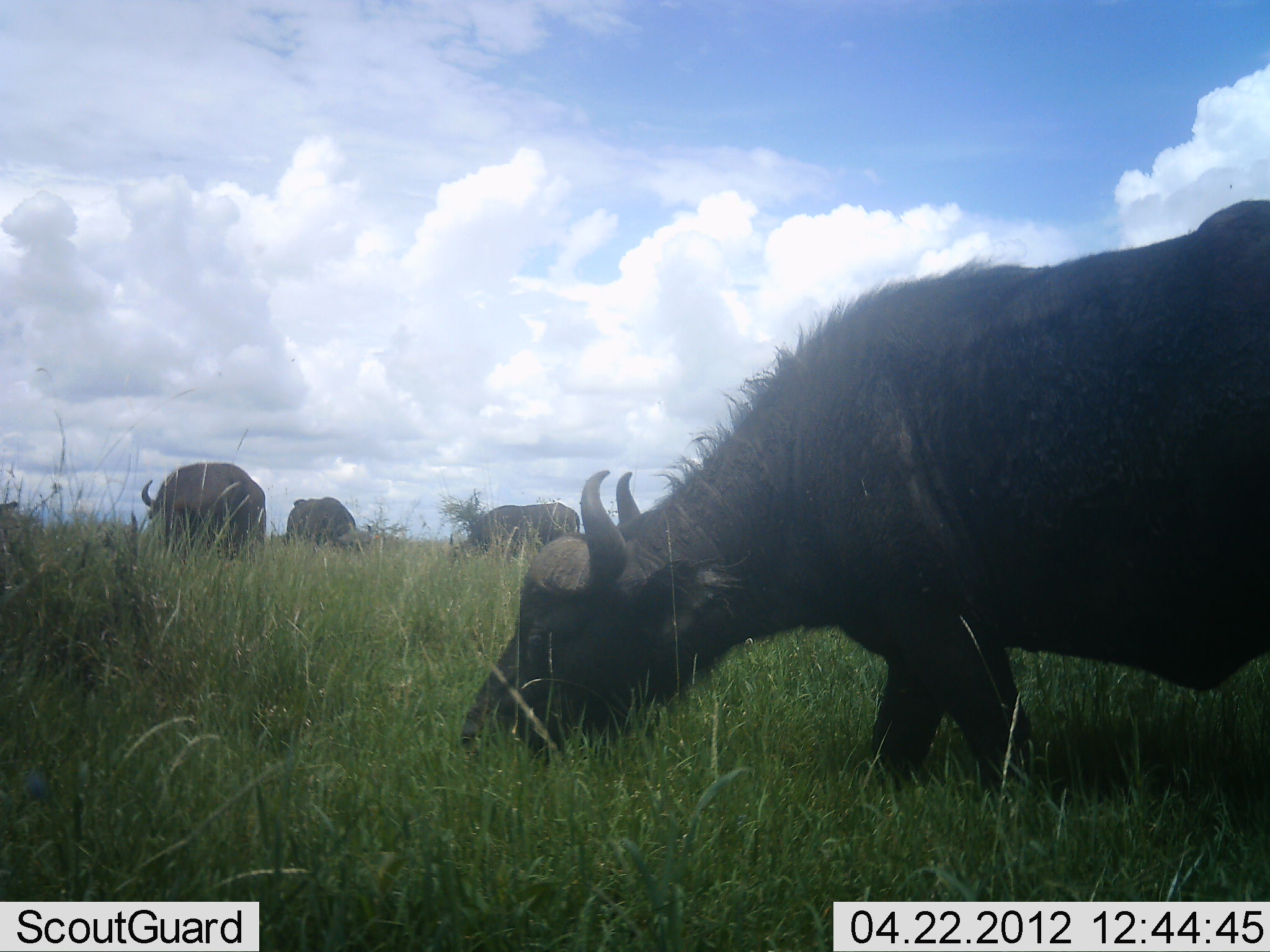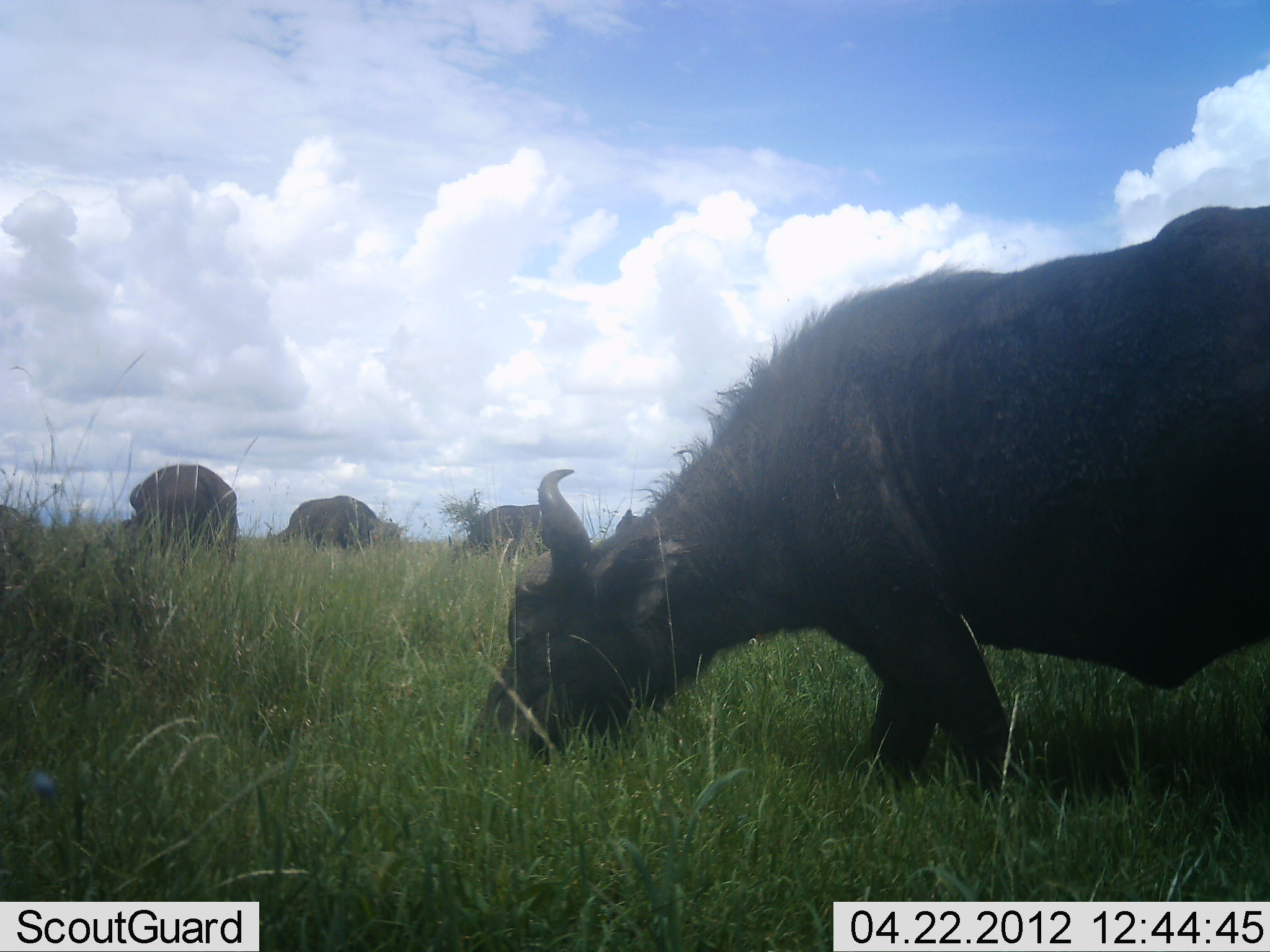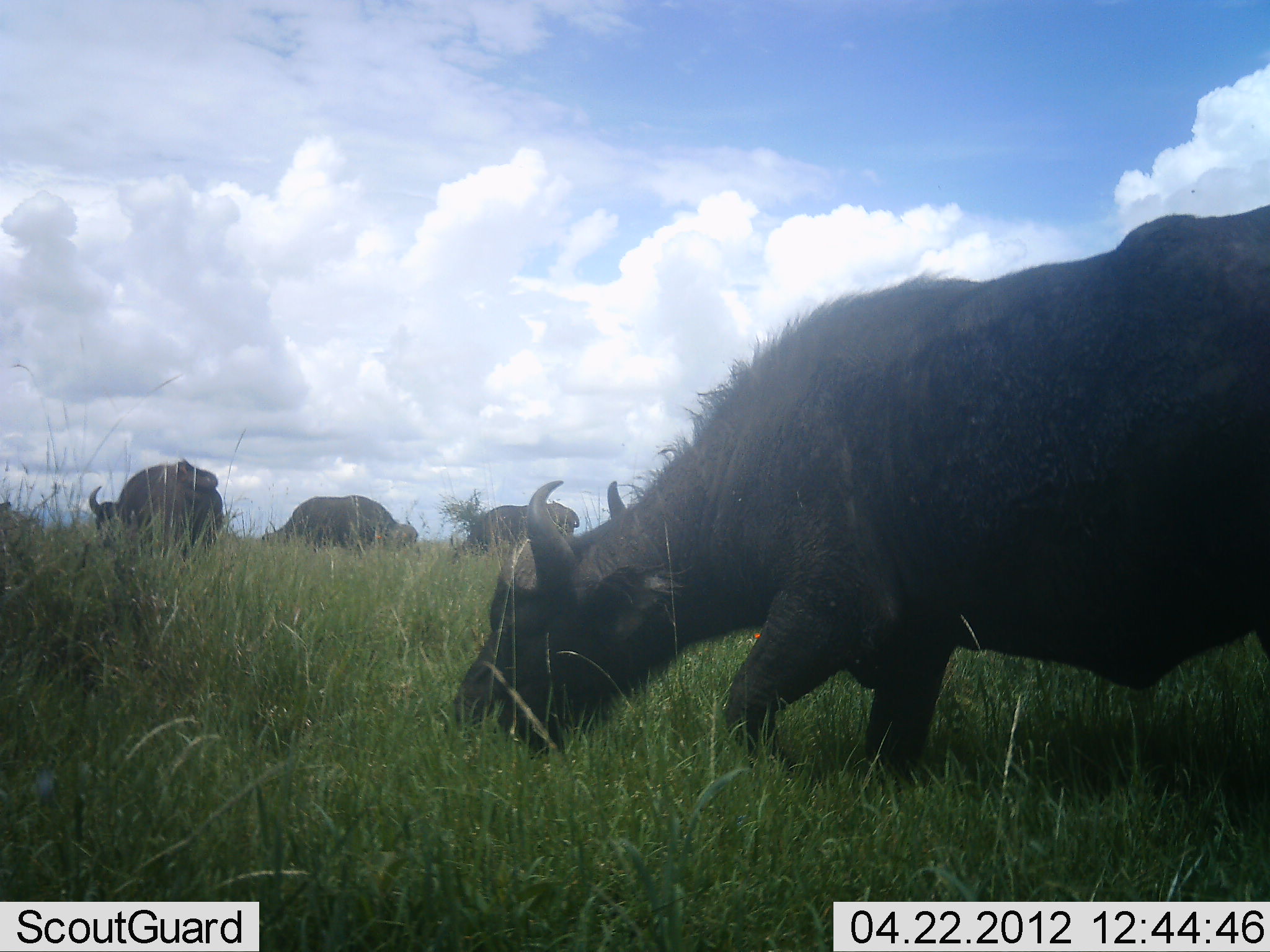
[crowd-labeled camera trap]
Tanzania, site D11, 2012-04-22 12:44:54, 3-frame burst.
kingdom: Animalia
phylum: Chordata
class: Mammalia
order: Artiodactyla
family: Bovidae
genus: Syncerus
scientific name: Syncerus caffer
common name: cape buffalo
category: buffalo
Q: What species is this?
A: Buffalo (cape buffalo) (Syncerus caffer).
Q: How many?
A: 4.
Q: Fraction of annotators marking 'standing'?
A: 17%.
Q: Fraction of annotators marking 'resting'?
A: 0%.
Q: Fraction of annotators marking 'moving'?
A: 8%.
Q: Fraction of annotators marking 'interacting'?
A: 0%.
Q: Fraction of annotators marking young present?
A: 0%.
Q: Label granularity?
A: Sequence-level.